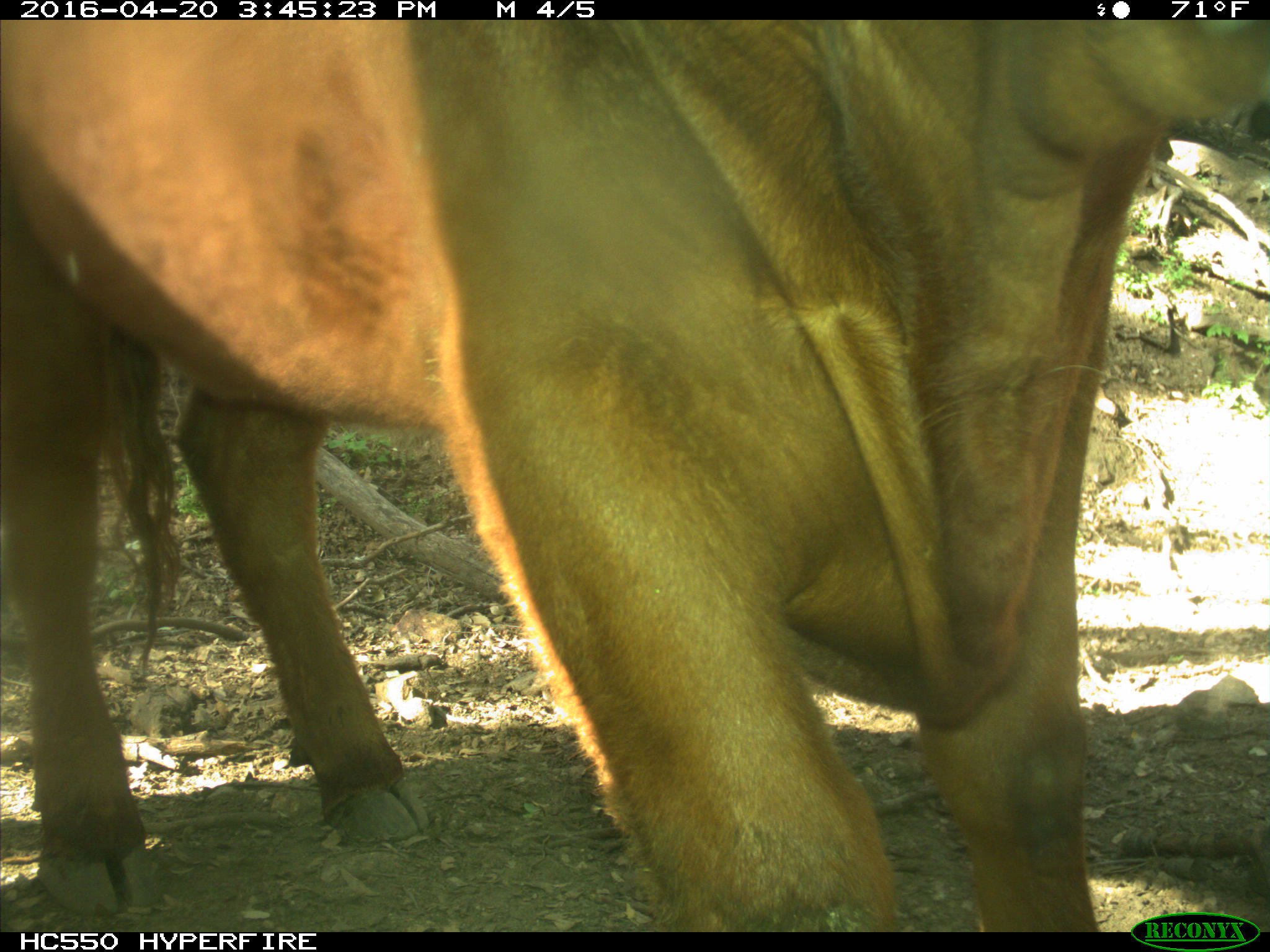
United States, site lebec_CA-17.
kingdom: Animalia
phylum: Chordata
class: Mammalia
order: Artiodactyla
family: Bovidae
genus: Bos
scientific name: Bos taurus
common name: domestic cow